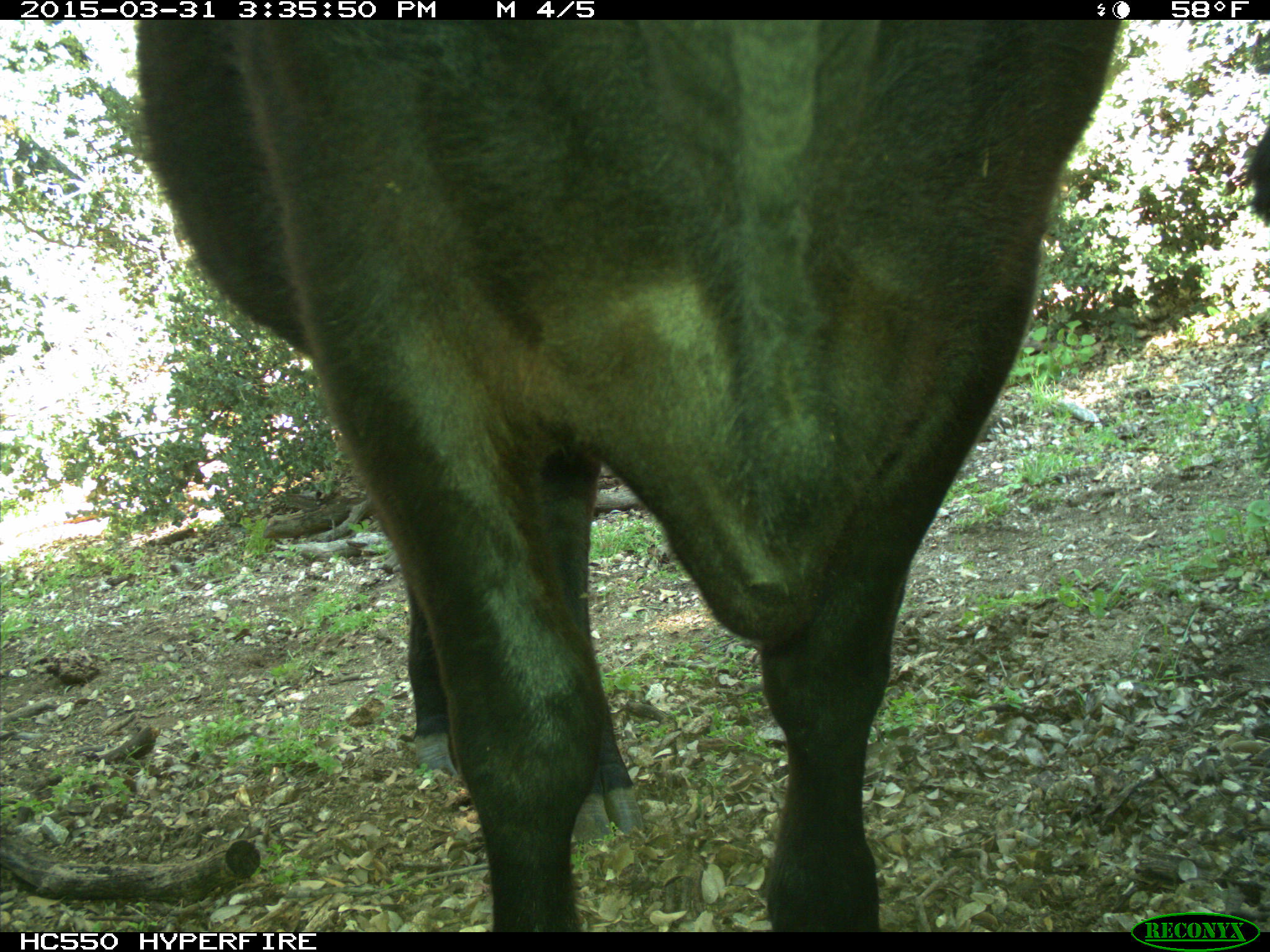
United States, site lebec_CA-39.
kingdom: Animalia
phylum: Chordata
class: Mammalia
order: Artiodactyla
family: Bovidae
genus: Bos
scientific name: Bos taurus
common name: domestic cow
Bos taurus (domestic cow).